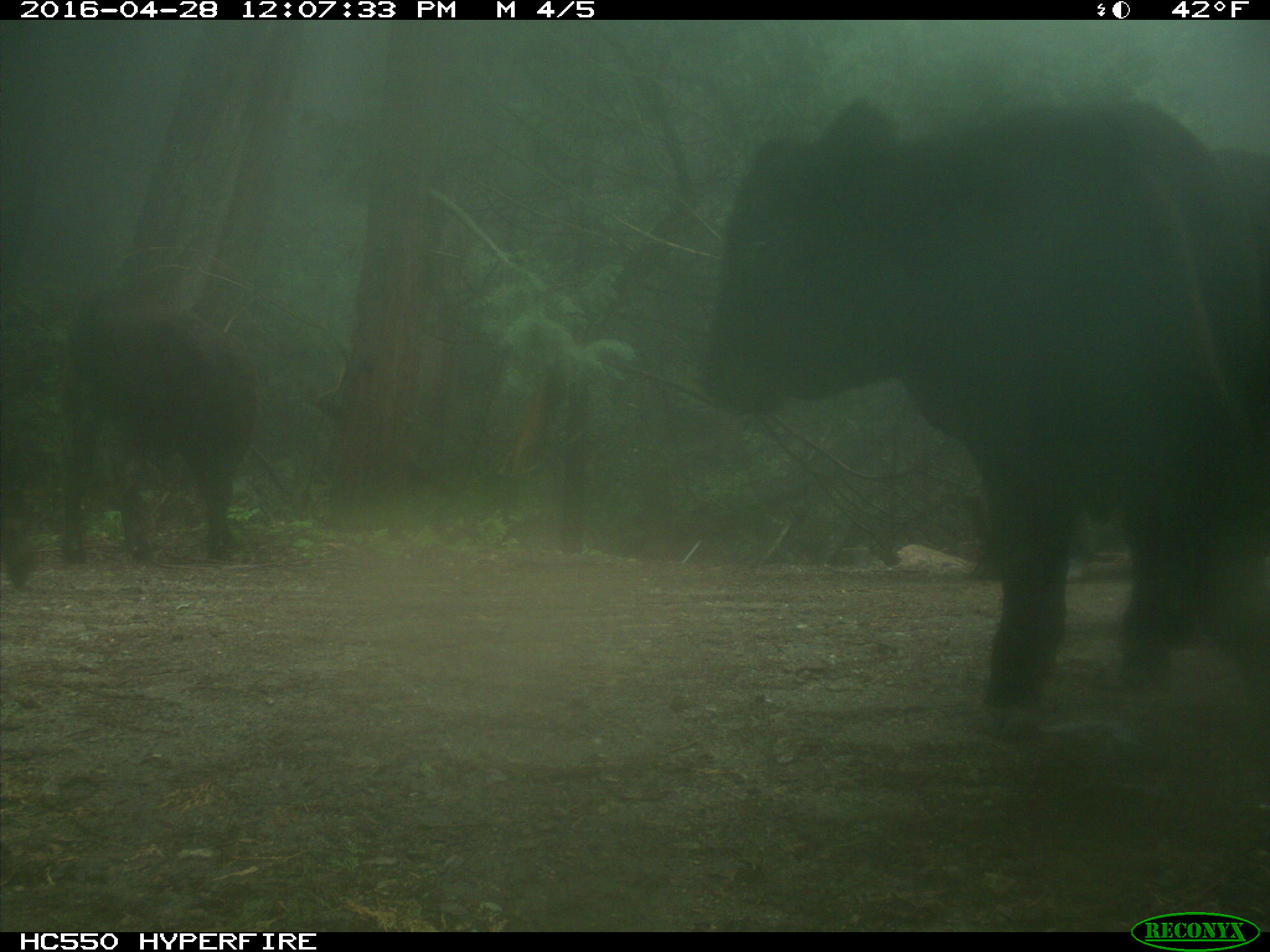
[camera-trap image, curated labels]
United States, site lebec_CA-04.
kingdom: Animalia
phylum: Chordata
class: Mammalia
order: Artiodactyla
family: Bovidae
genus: Bos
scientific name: Bos taurus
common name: domestic cow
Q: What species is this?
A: Bos taurus (domestic cow).